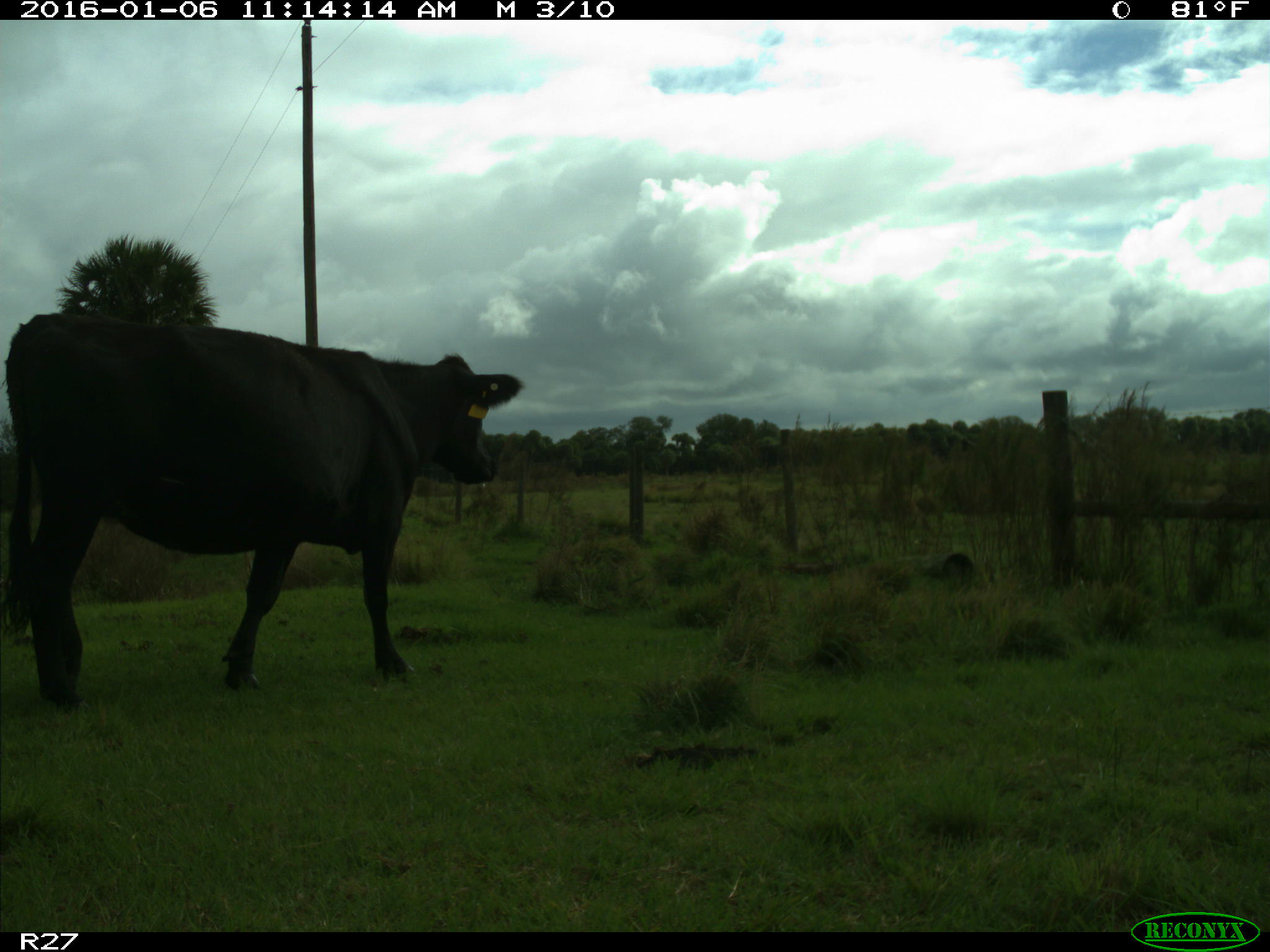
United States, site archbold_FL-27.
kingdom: Animalia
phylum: Chordata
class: Mammalia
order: Artiodactyla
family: Bovidae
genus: Bos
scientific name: Bos taurus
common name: domestic cow